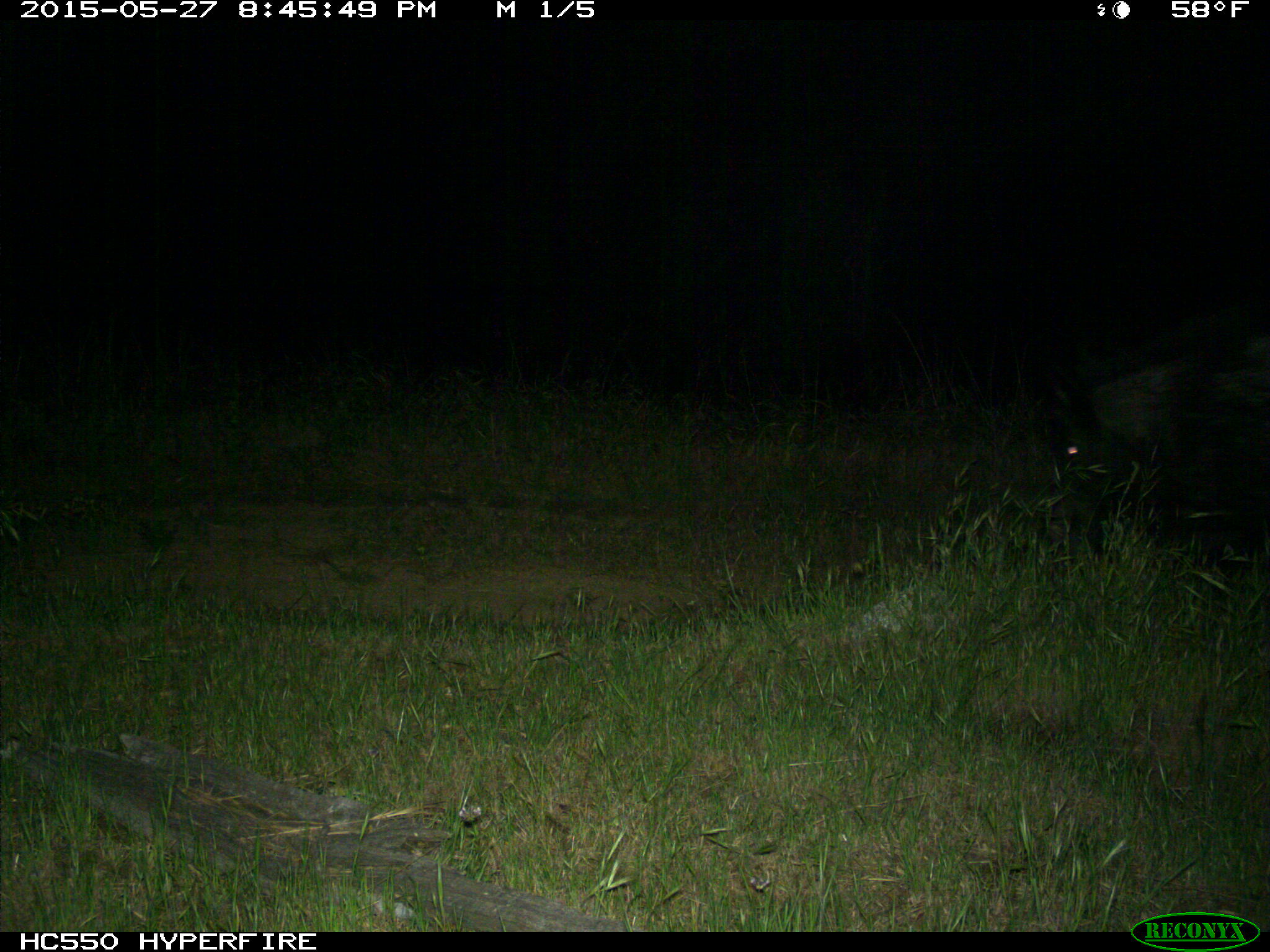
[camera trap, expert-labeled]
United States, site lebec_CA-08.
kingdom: Animalia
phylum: Chordata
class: Mammalia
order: Artiodactyla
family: Suidae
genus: Sus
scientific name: Sus scrofa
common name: wild boar